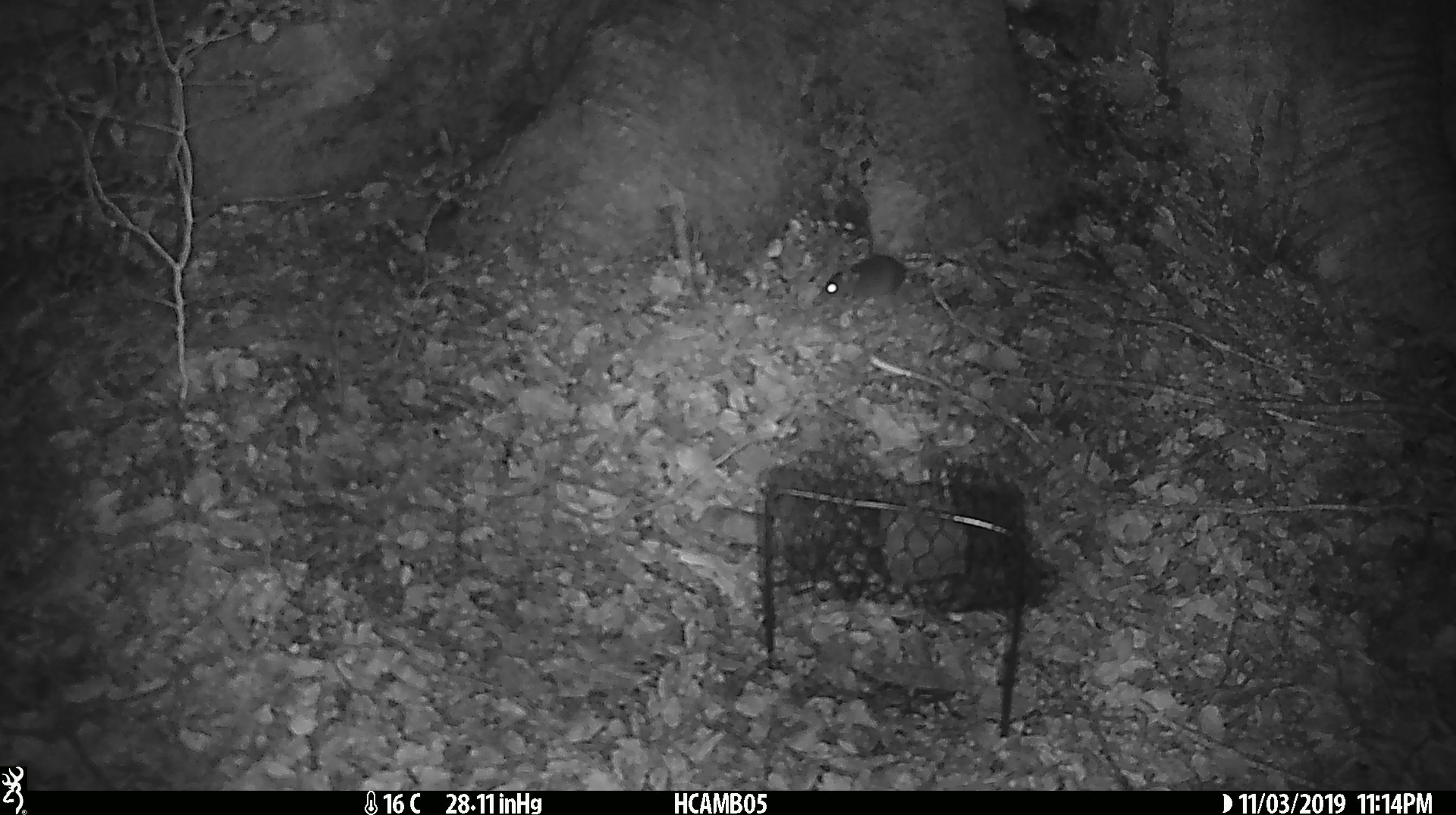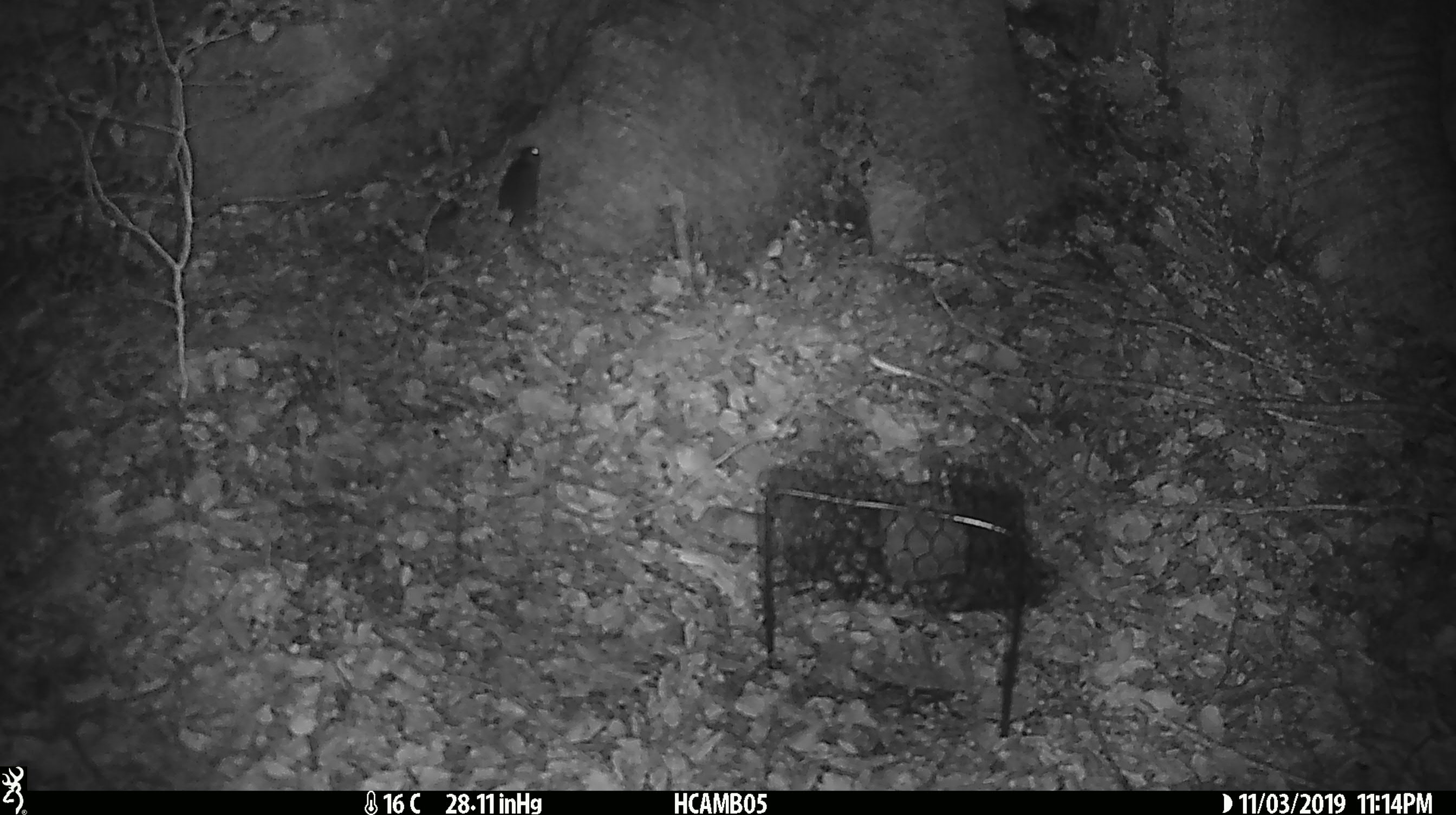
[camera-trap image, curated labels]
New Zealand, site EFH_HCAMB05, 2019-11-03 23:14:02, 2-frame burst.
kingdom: Animalia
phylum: Chordata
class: Mammalia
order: Rodentia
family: Muridae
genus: Mus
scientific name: Mus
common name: mouse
Mouse (Mus).